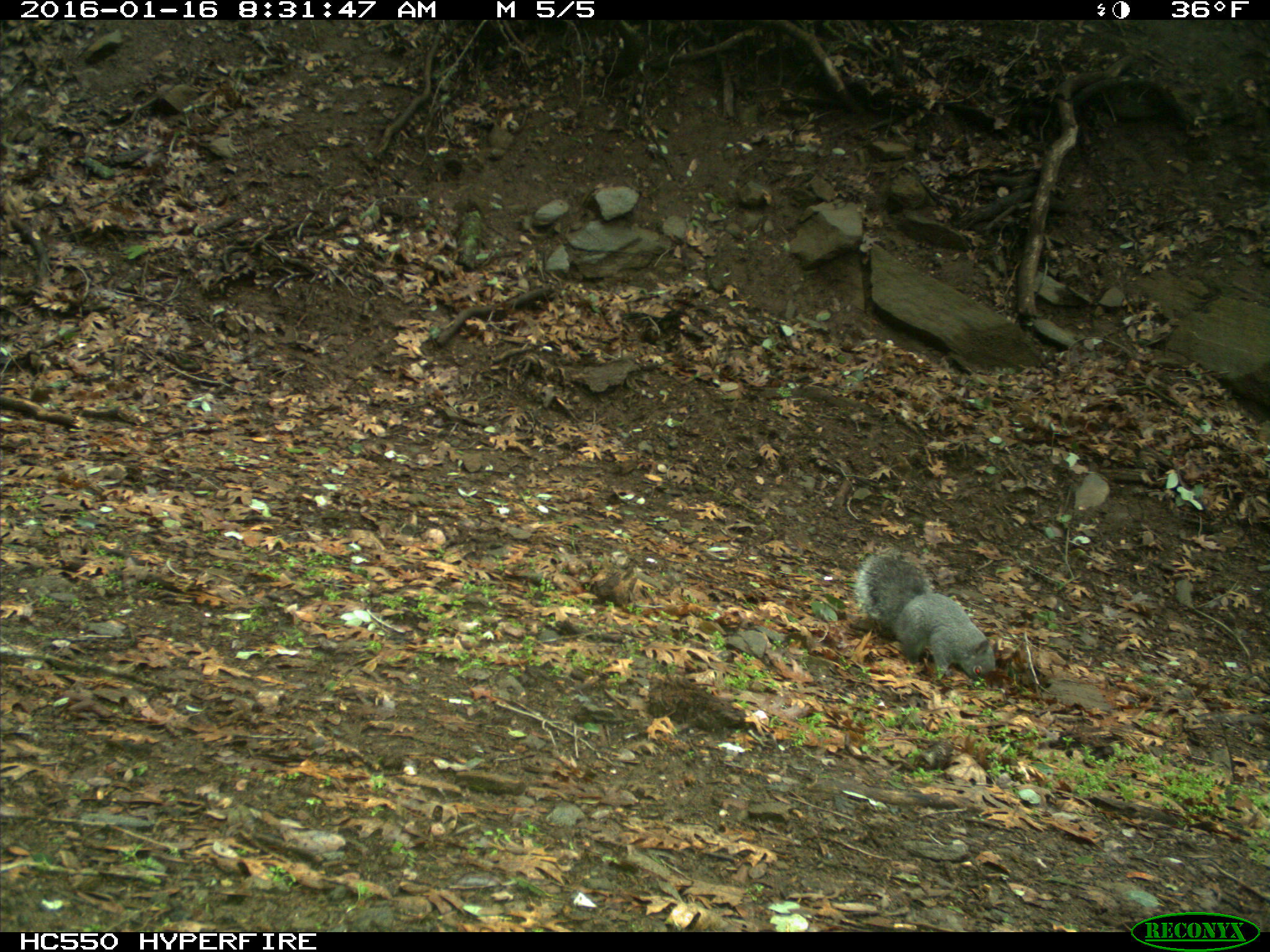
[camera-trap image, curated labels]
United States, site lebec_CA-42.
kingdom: Animalia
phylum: Chordata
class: Mammalia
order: Rodentia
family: Sciuridae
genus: Sciurus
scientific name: Sciurus carolinensis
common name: eastern gray squirrel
Sciurus carolinensis (eastern gray squirrel).